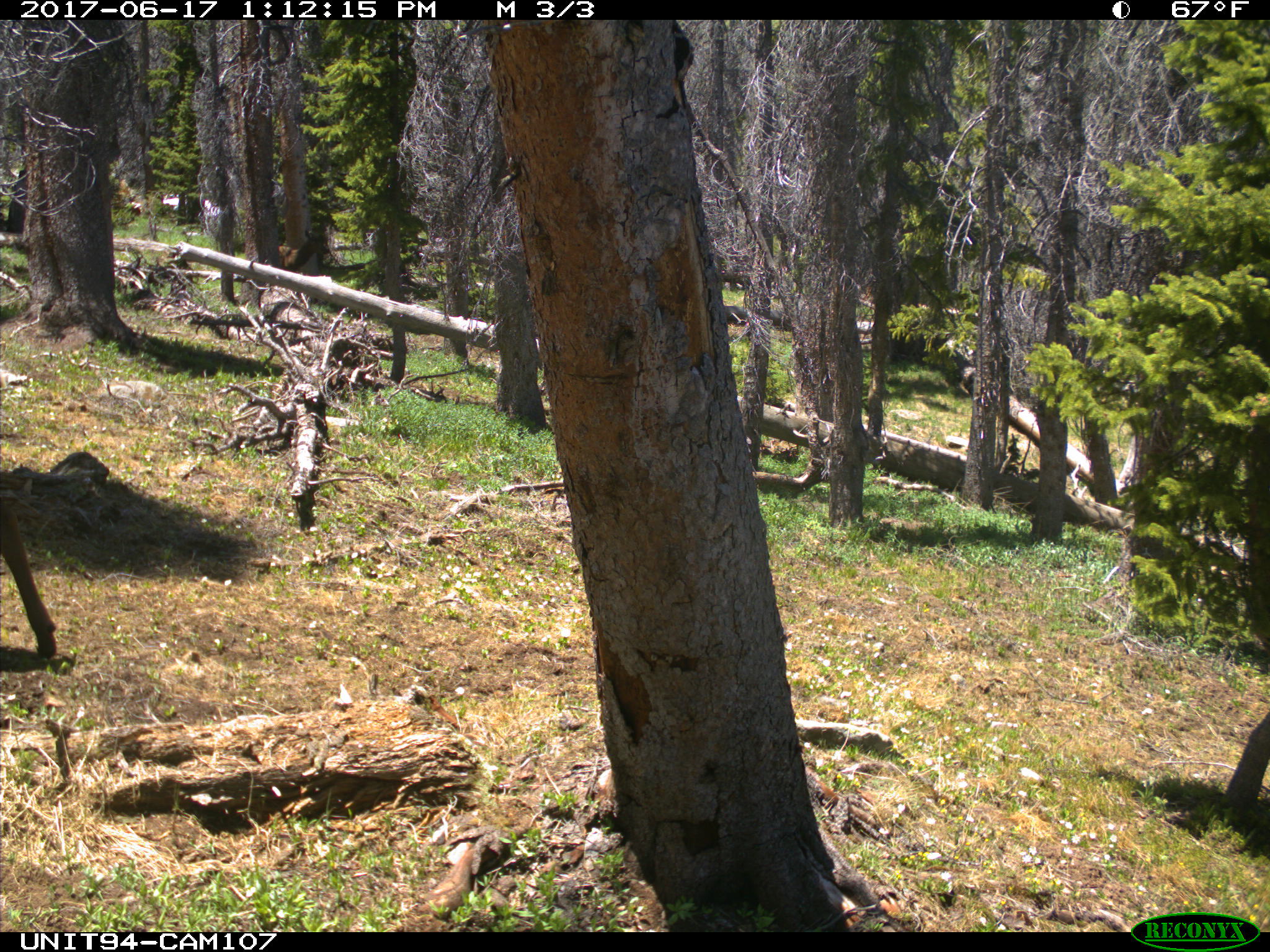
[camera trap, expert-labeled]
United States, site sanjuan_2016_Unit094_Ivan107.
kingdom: Animalia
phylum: Chordata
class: Mammalia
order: Artiodactyla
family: Cervidae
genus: Cervus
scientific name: Cervus elaphus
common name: red deer